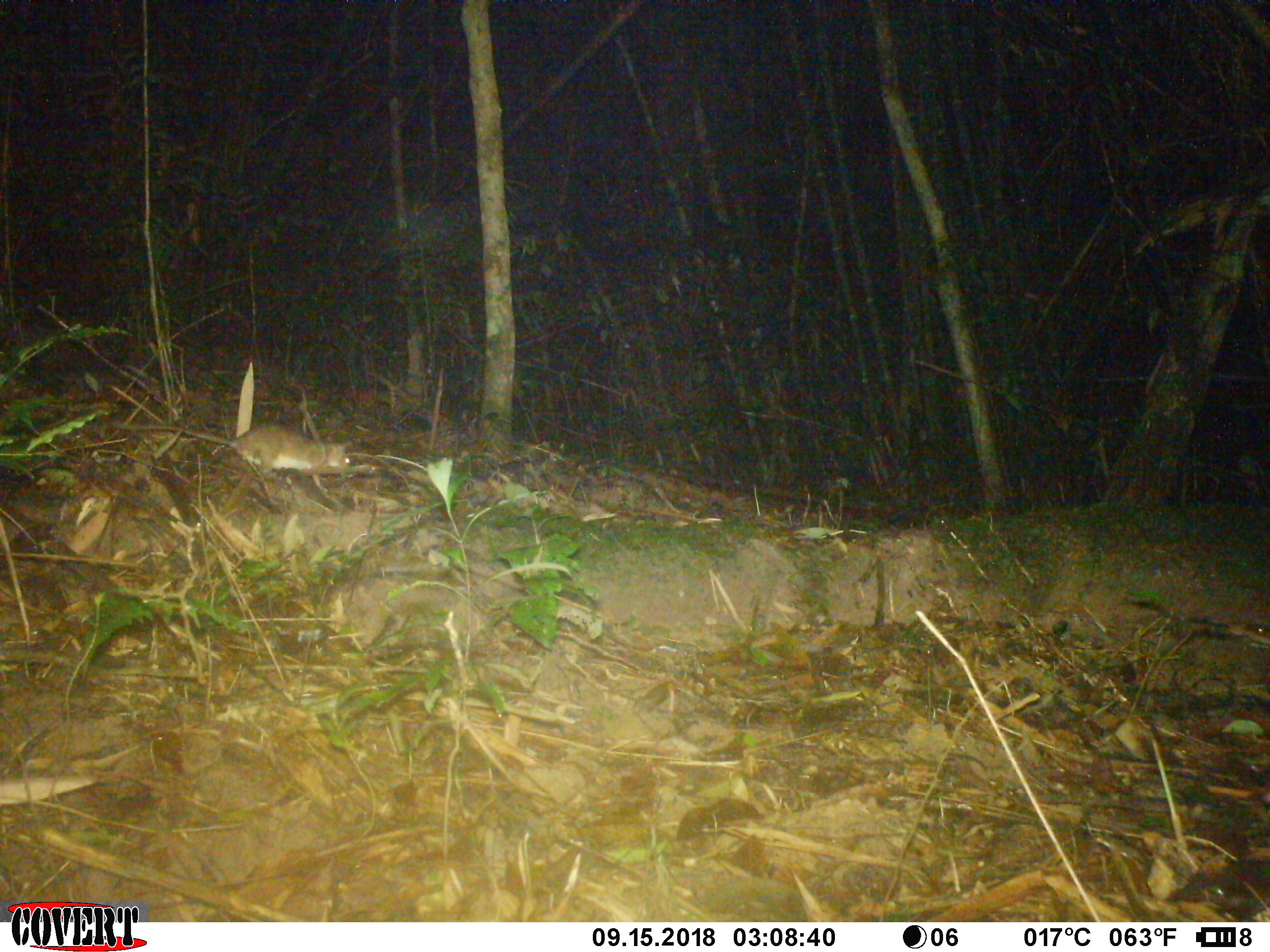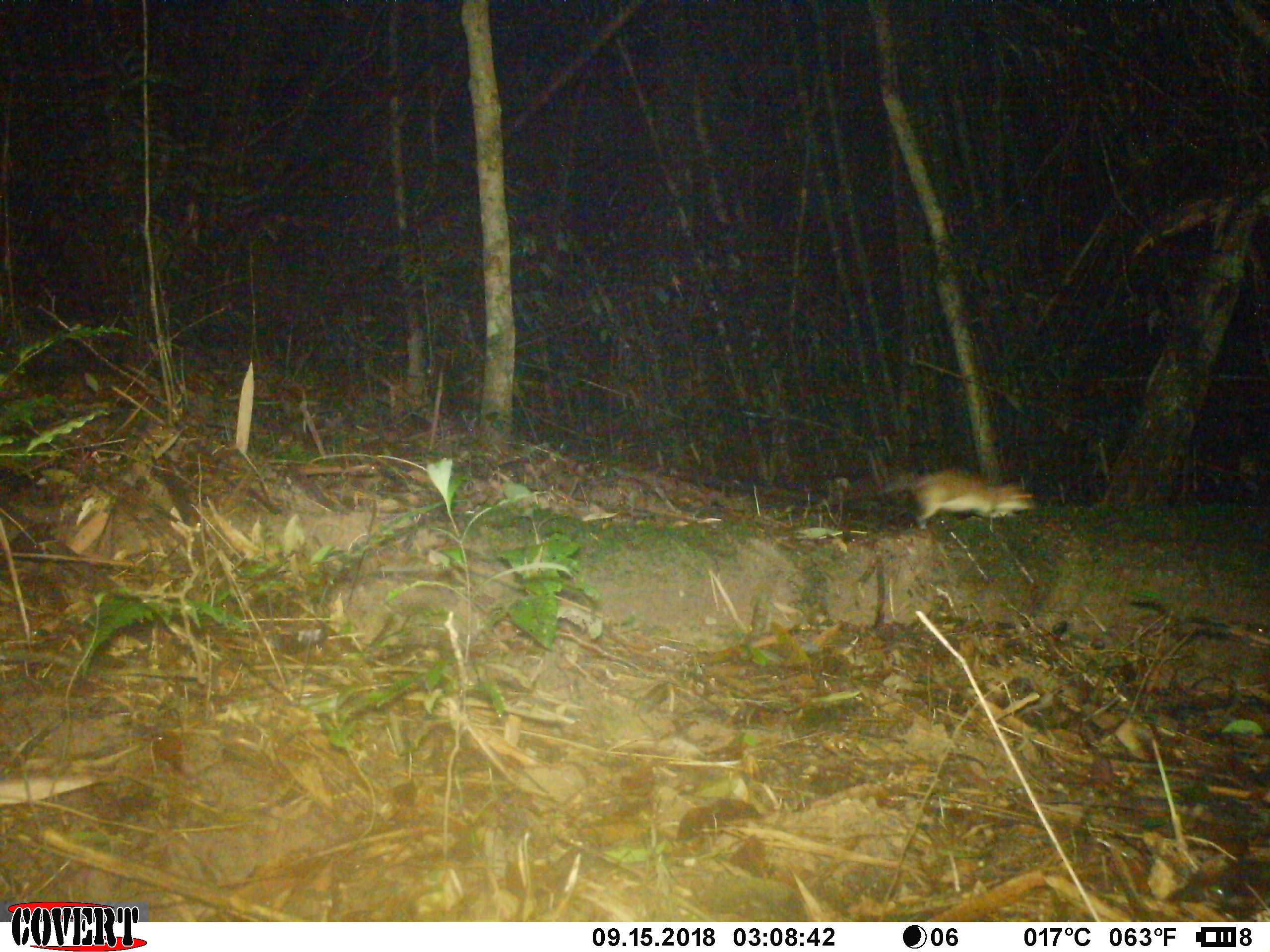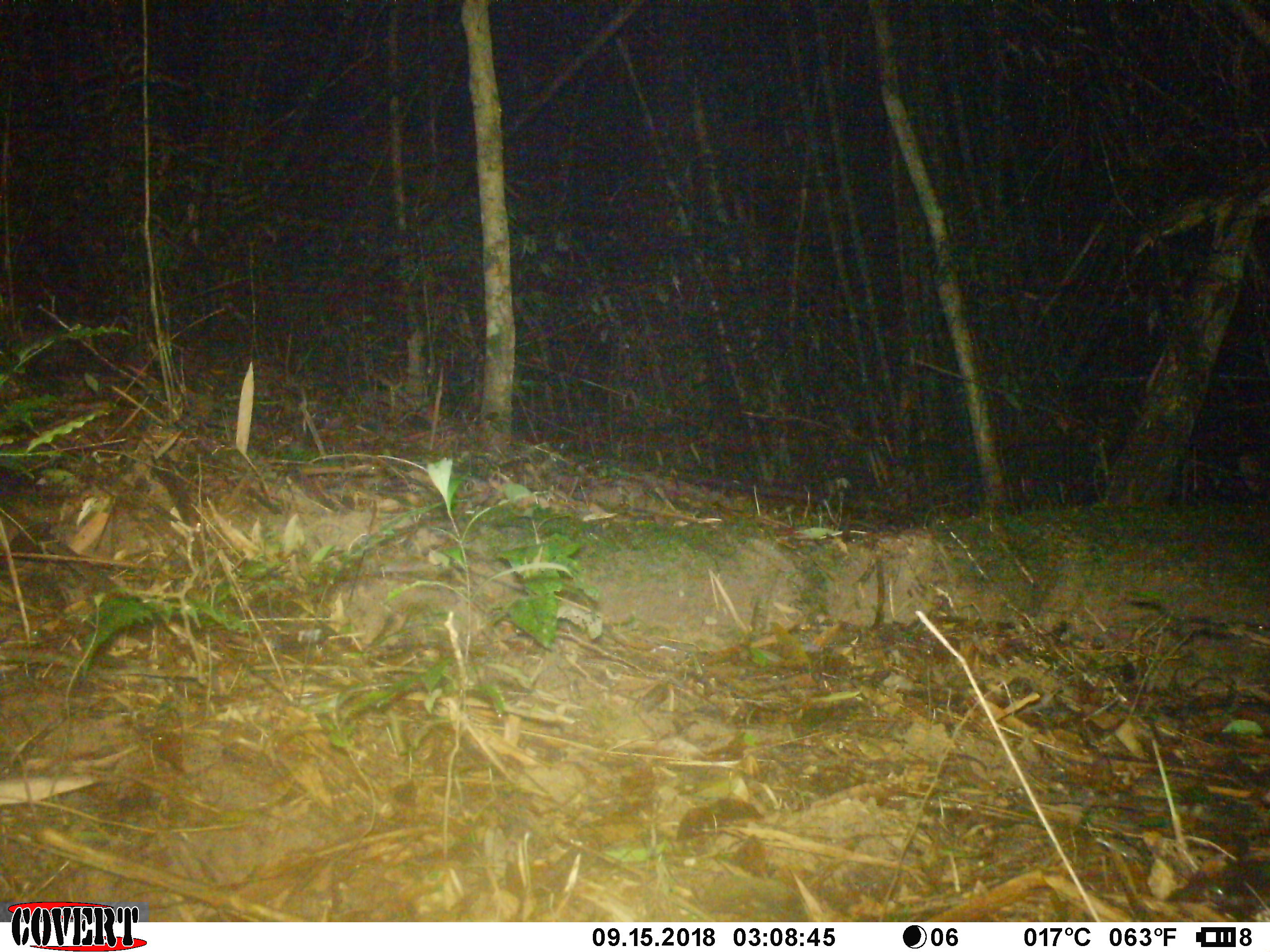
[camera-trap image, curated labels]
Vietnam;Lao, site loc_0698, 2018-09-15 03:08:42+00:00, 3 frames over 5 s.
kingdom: Animalia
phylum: Chordata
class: Mammalia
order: Rodentia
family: Muridae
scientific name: Muridae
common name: old-world mice and rats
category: unidentified murid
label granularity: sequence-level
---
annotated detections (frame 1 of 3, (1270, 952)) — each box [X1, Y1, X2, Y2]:
unidentified murid: [112, 419, 353, 492]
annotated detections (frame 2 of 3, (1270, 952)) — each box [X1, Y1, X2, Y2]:
unidentified murid: [884, 468, 1038, 530]